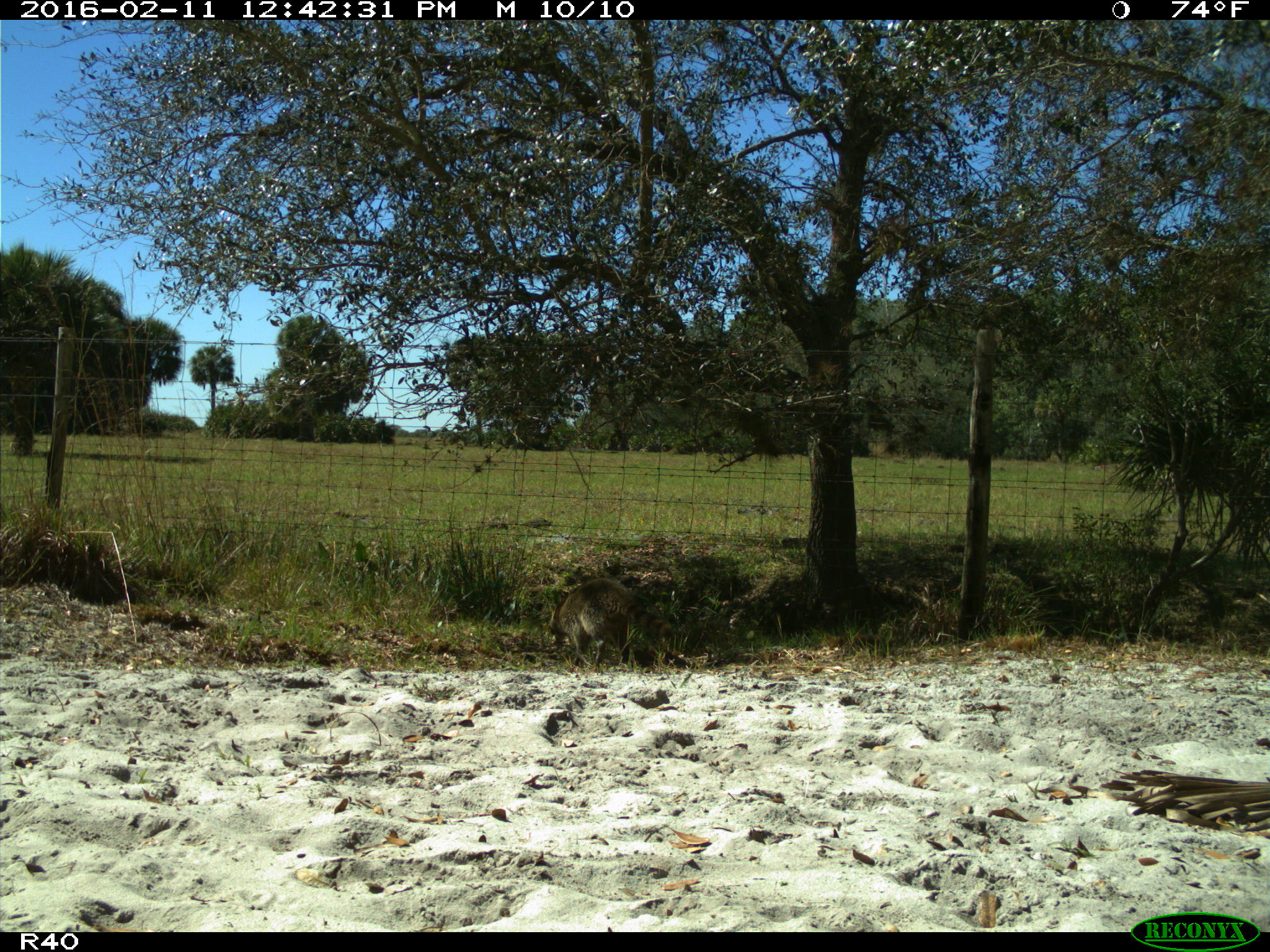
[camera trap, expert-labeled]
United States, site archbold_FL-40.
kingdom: Animalia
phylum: Chordata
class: Mammalia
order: Carnivora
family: Procyonidae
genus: Procyon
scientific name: Procyon lotor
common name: common raccoon